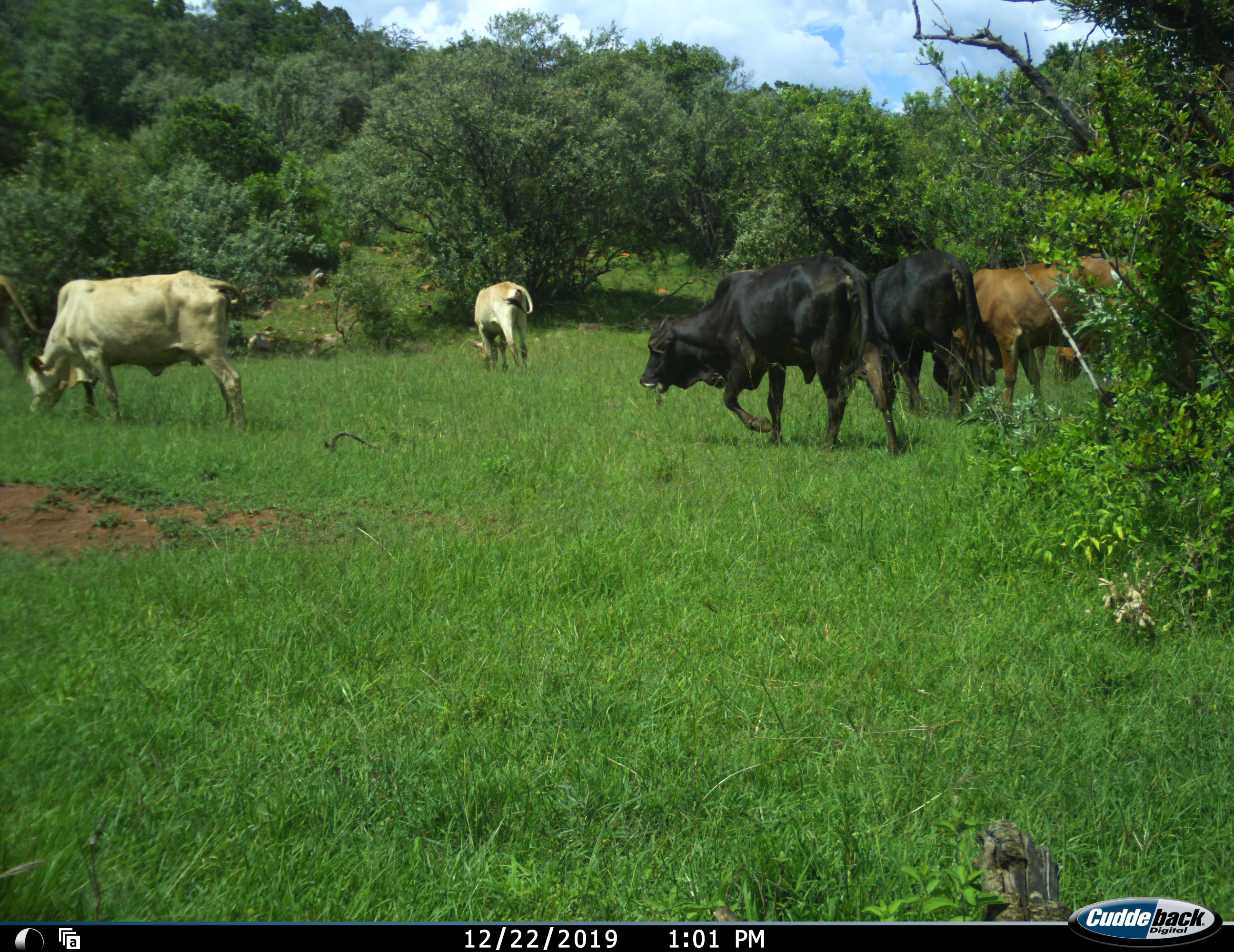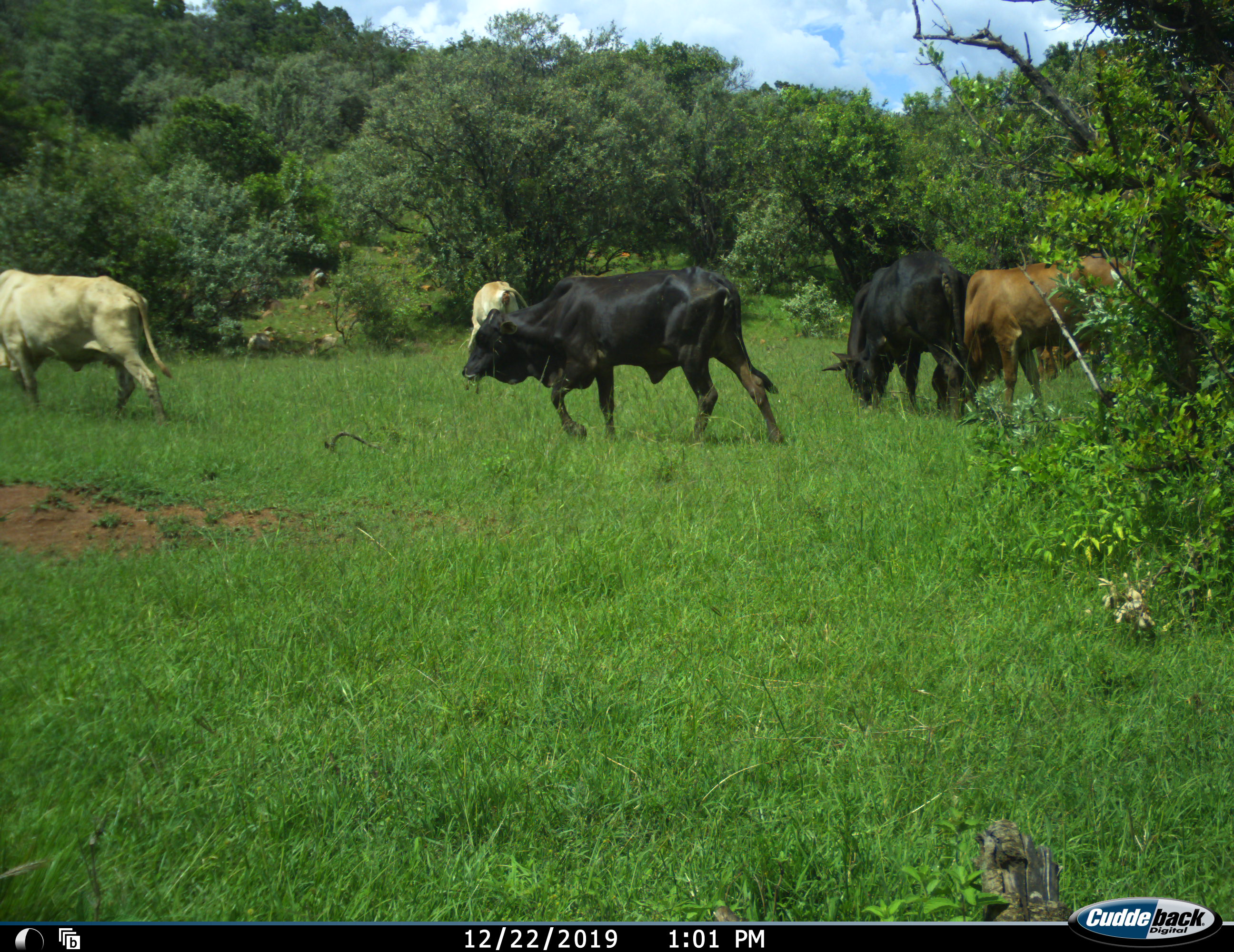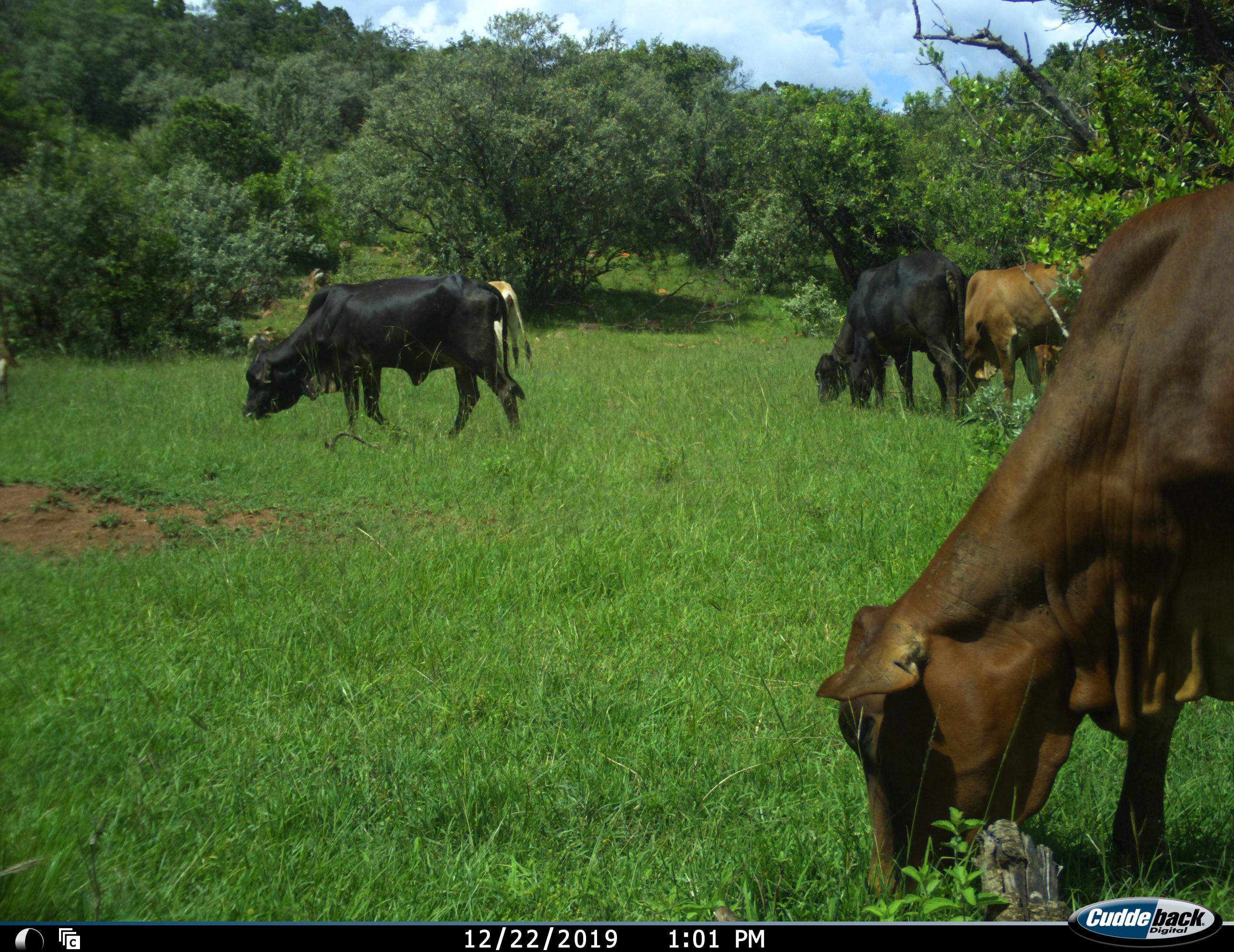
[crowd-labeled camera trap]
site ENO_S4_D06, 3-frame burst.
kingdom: Animalia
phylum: Chordata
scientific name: Vertebrata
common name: domestic animal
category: domesticanimal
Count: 7.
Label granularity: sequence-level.